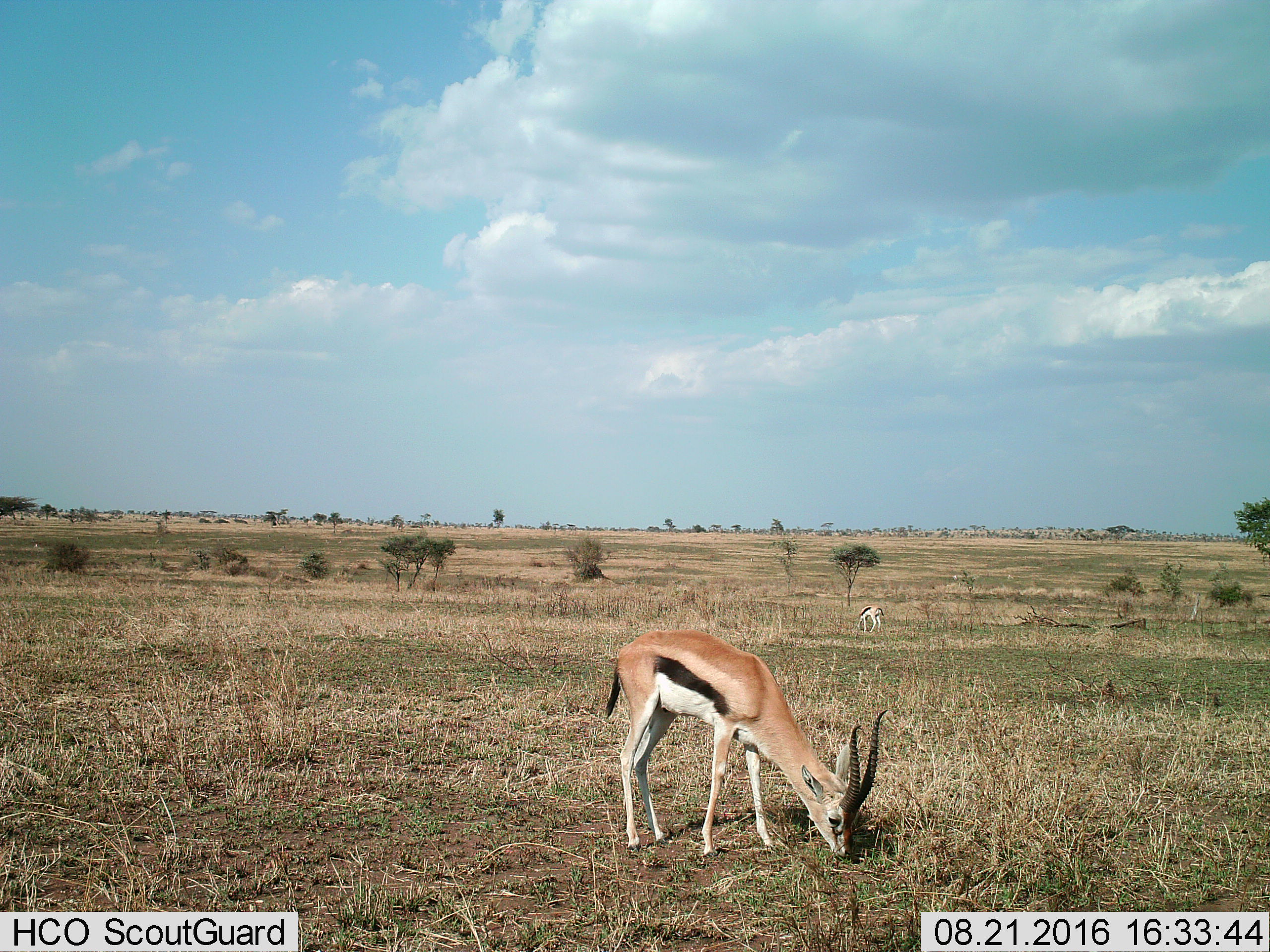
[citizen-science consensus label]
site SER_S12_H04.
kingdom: Animalia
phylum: Chordata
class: Mammalia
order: Artiodactyla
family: Bovidae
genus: Eudorcas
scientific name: Eudorcas thomsonii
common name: thomson's gazelle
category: gazellethomsons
Gazellethomsons (thomson's gazelle) (Eudorcas thomsonii), count 2. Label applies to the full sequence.